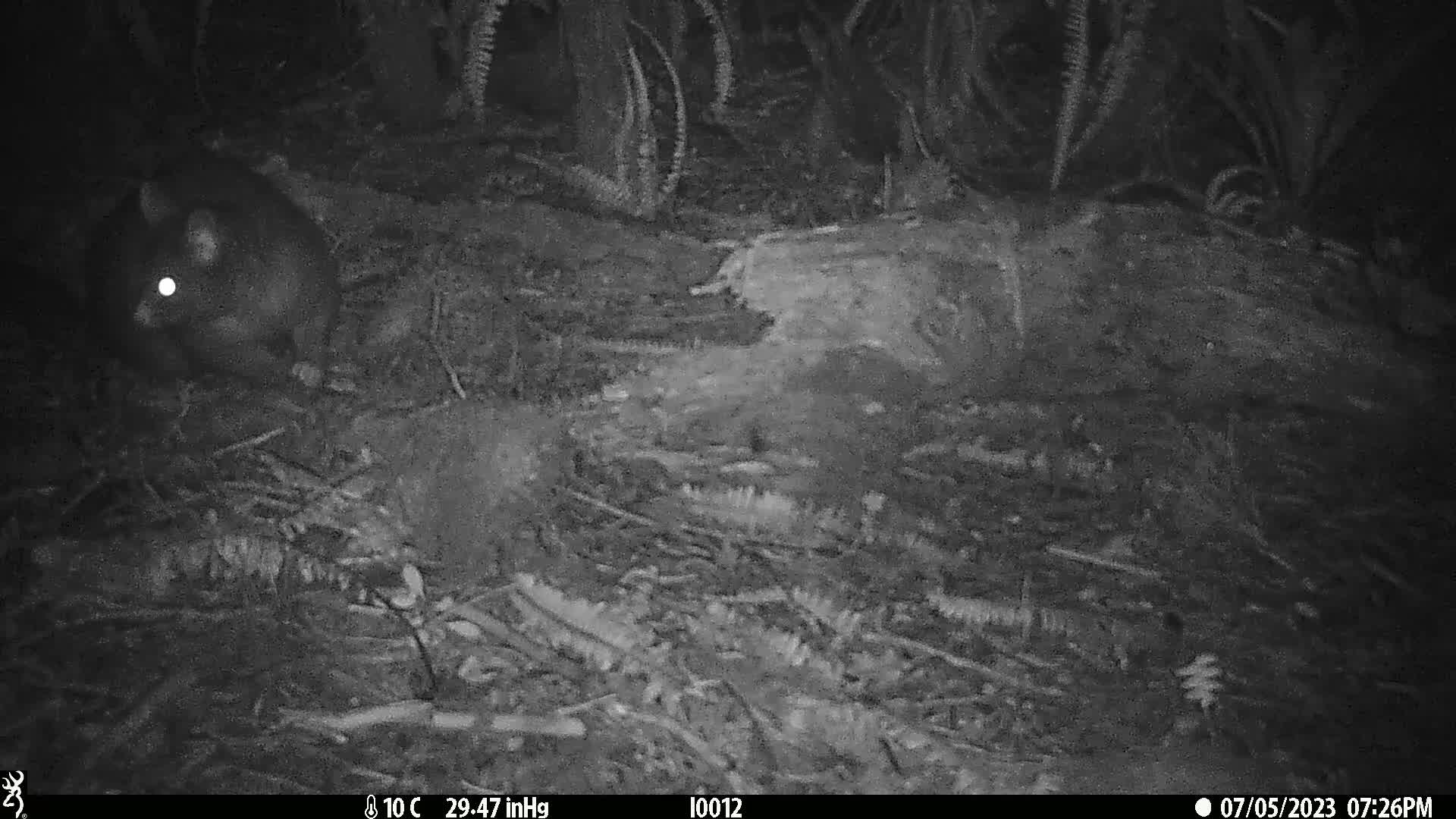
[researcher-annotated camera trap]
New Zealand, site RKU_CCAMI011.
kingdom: Animalia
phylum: Chordata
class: Mammalia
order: Diprotodontia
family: Phalangeridae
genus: Trichosurus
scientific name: Trichosurus vulpecula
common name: common brushtail possum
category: possum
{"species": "possum (common brushtail possum) (Trichosurus vulpecula)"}